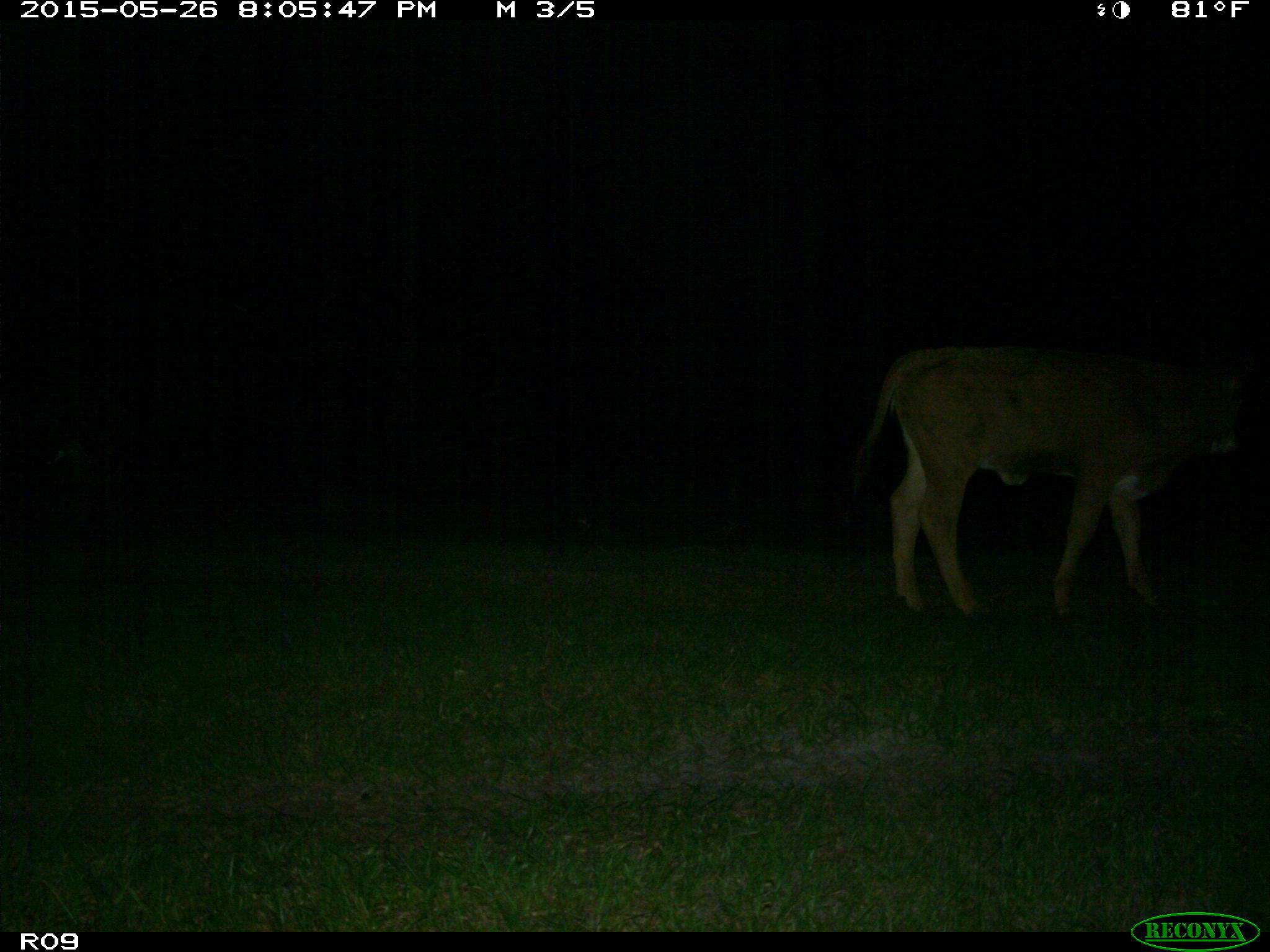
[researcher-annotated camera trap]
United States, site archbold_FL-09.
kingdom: Animalia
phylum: Chordata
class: Mammalia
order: Artiodactyla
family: Bovidae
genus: Bos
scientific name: Bos taurus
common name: domestic cow